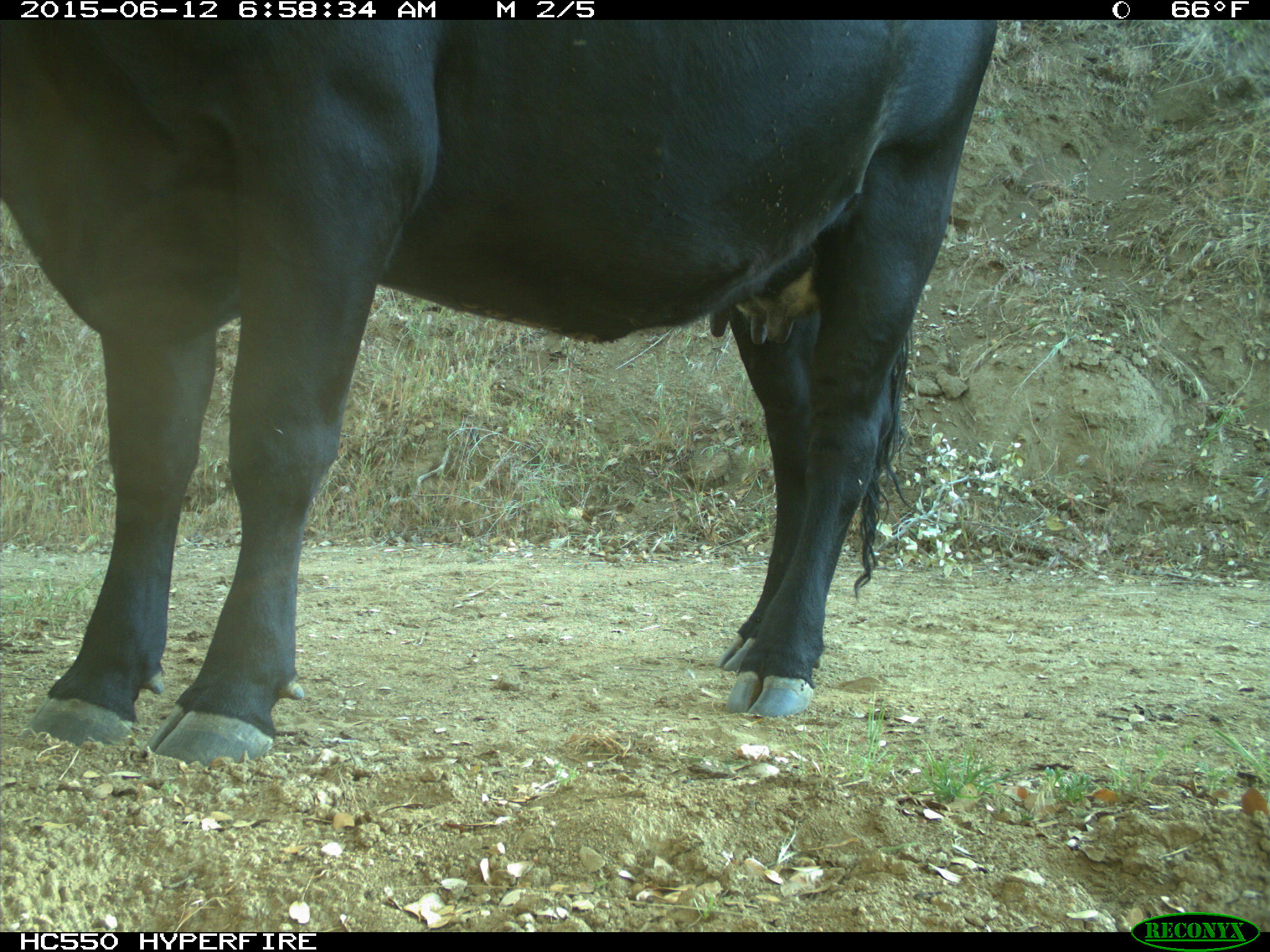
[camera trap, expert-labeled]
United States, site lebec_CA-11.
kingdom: Animalia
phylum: Chordata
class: Mammalia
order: Artiodactyla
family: Bovidae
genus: Bos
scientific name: Bos taurus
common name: domestic cow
Bos taurus (domestic cow).